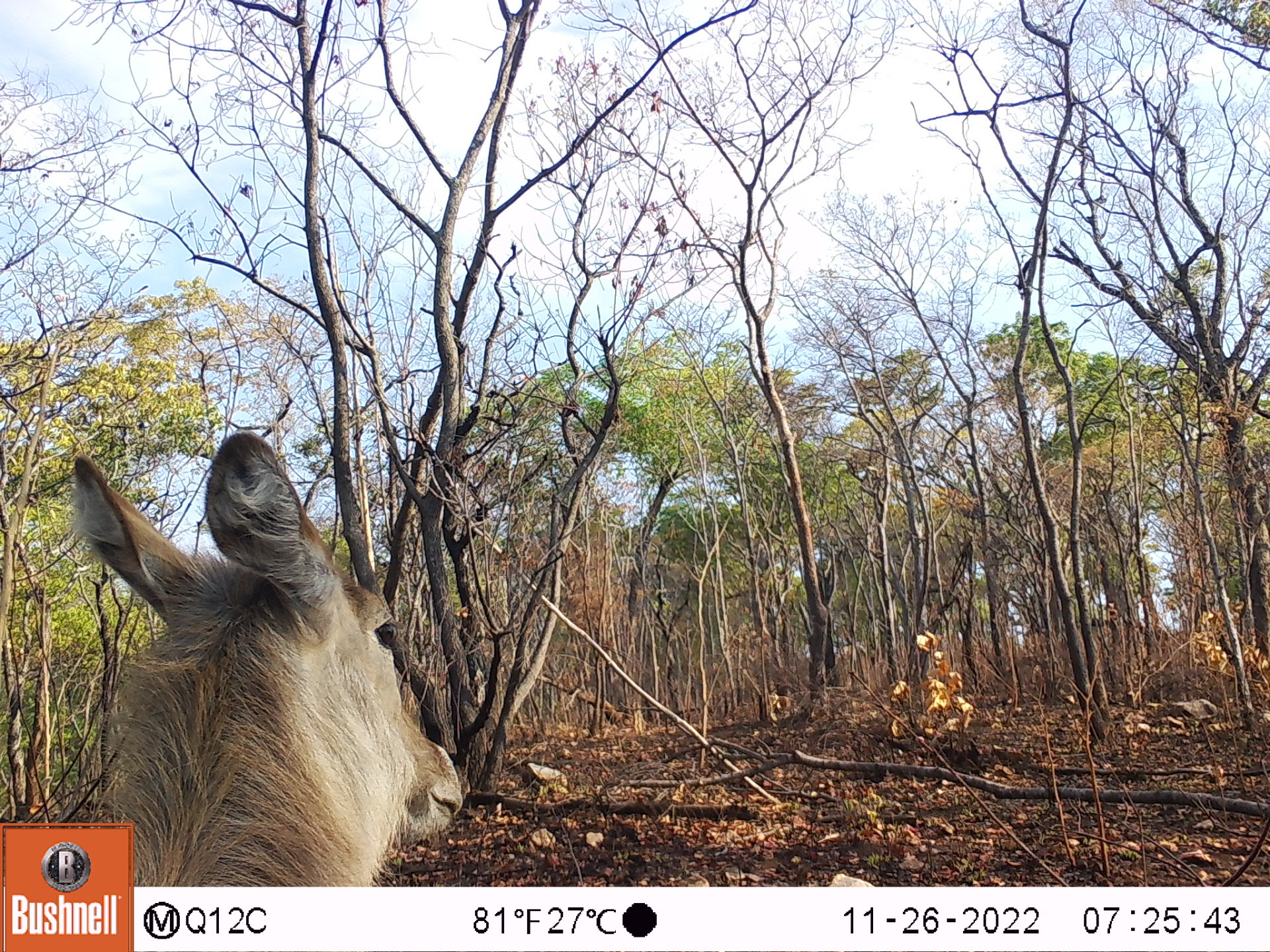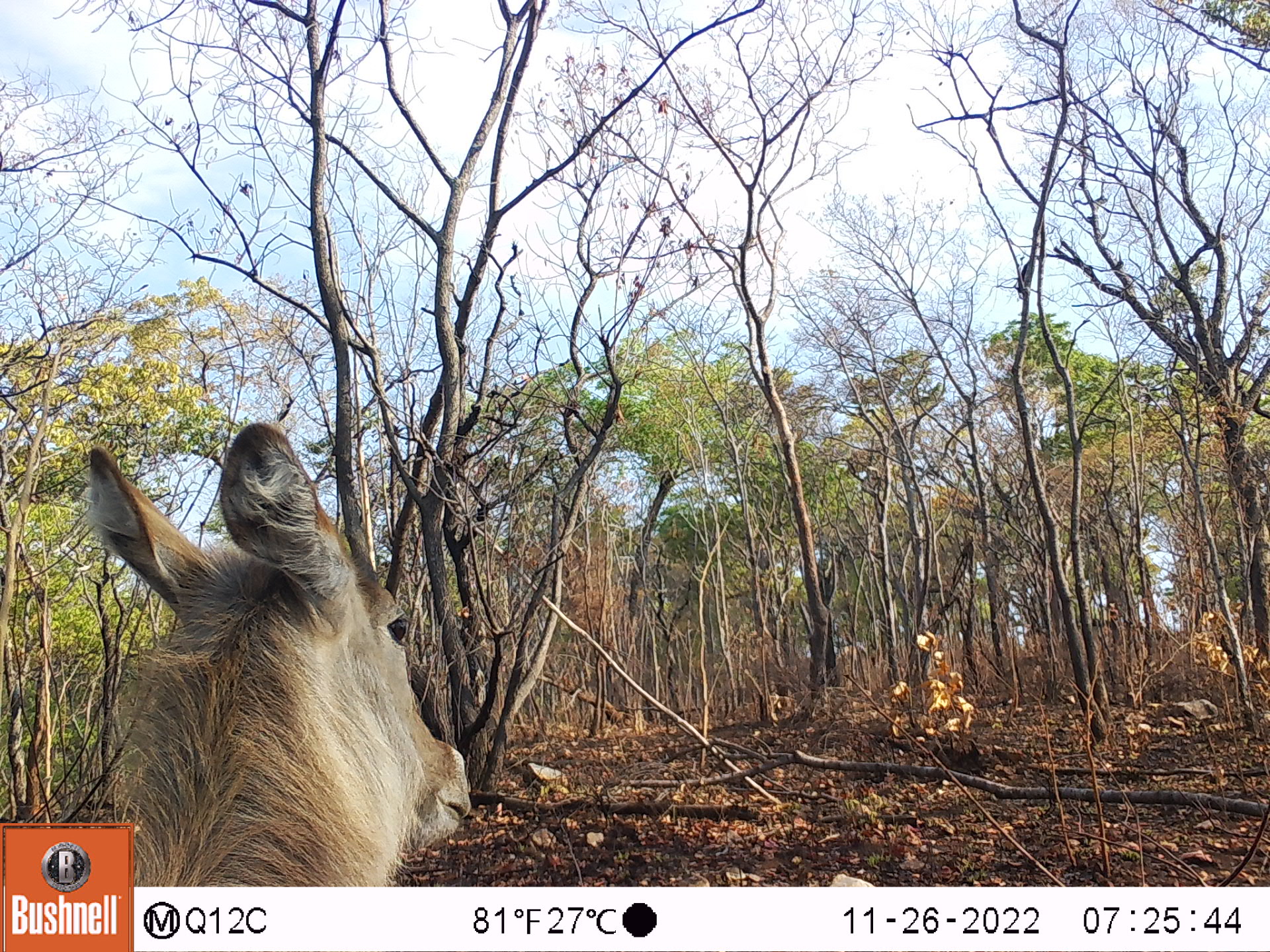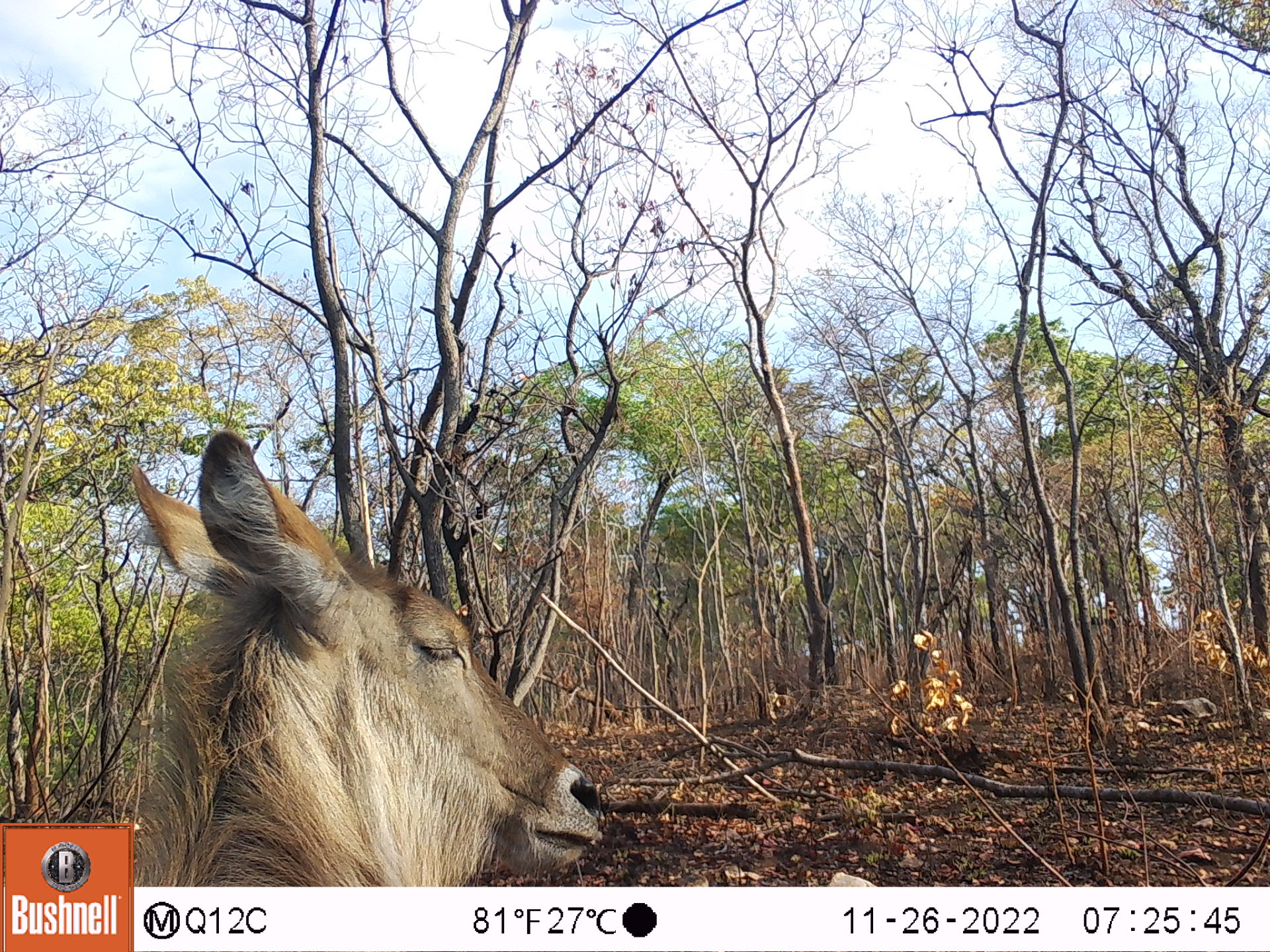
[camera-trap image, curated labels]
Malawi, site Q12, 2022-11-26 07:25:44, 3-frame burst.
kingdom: Animalia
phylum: Chordata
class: Mammalia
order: Artiodactyla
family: Bovidae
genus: Kobus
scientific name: Kobus ellipsiprymnus ellipsiprymnus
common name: common waterbuck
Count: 1.